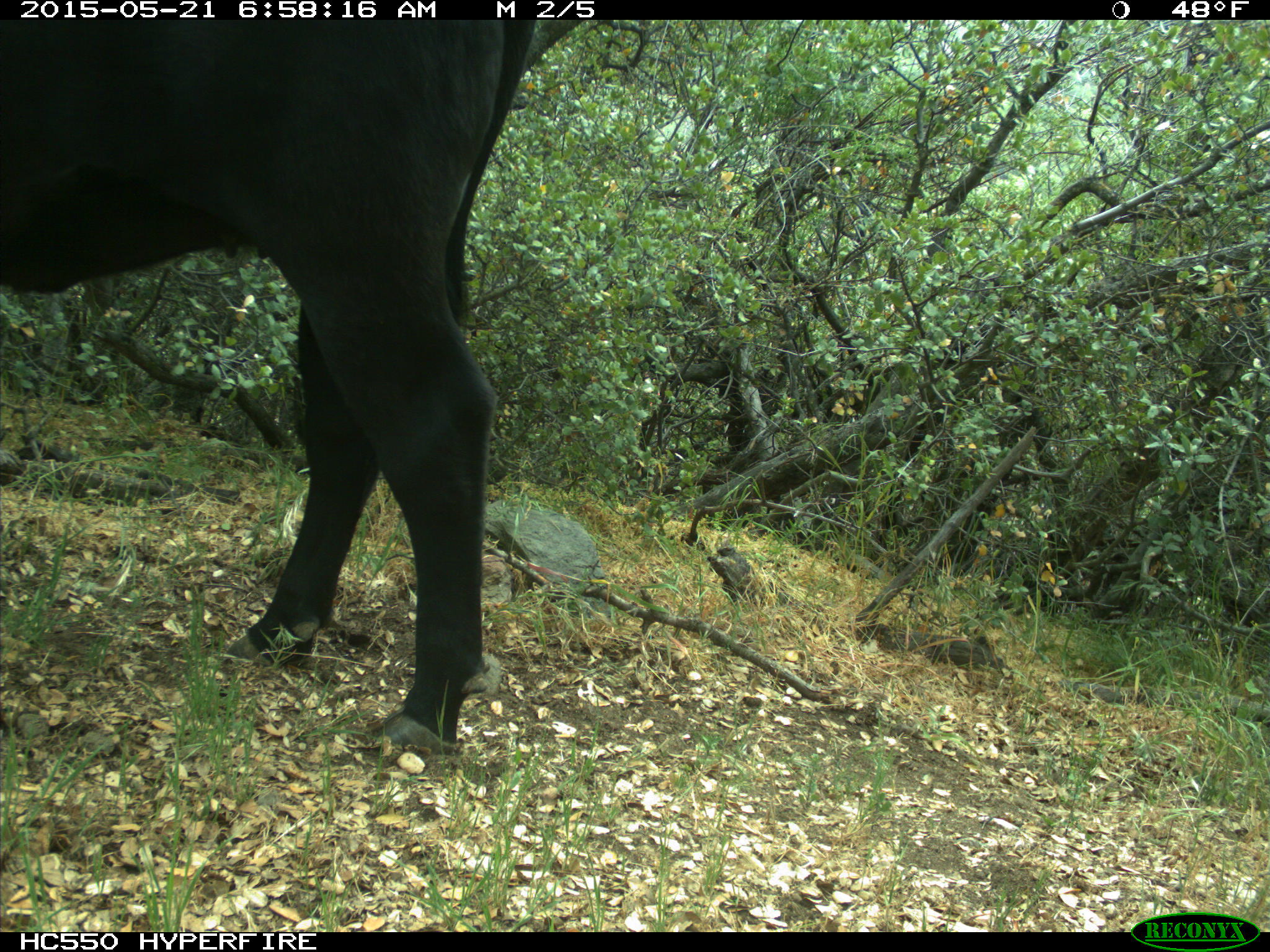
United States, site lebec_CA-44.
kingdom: Animalia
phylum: Chordata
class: Mammalia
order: Artiodactyla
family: Bovidae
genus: Bos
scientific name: Bos taurus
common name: domestic cow